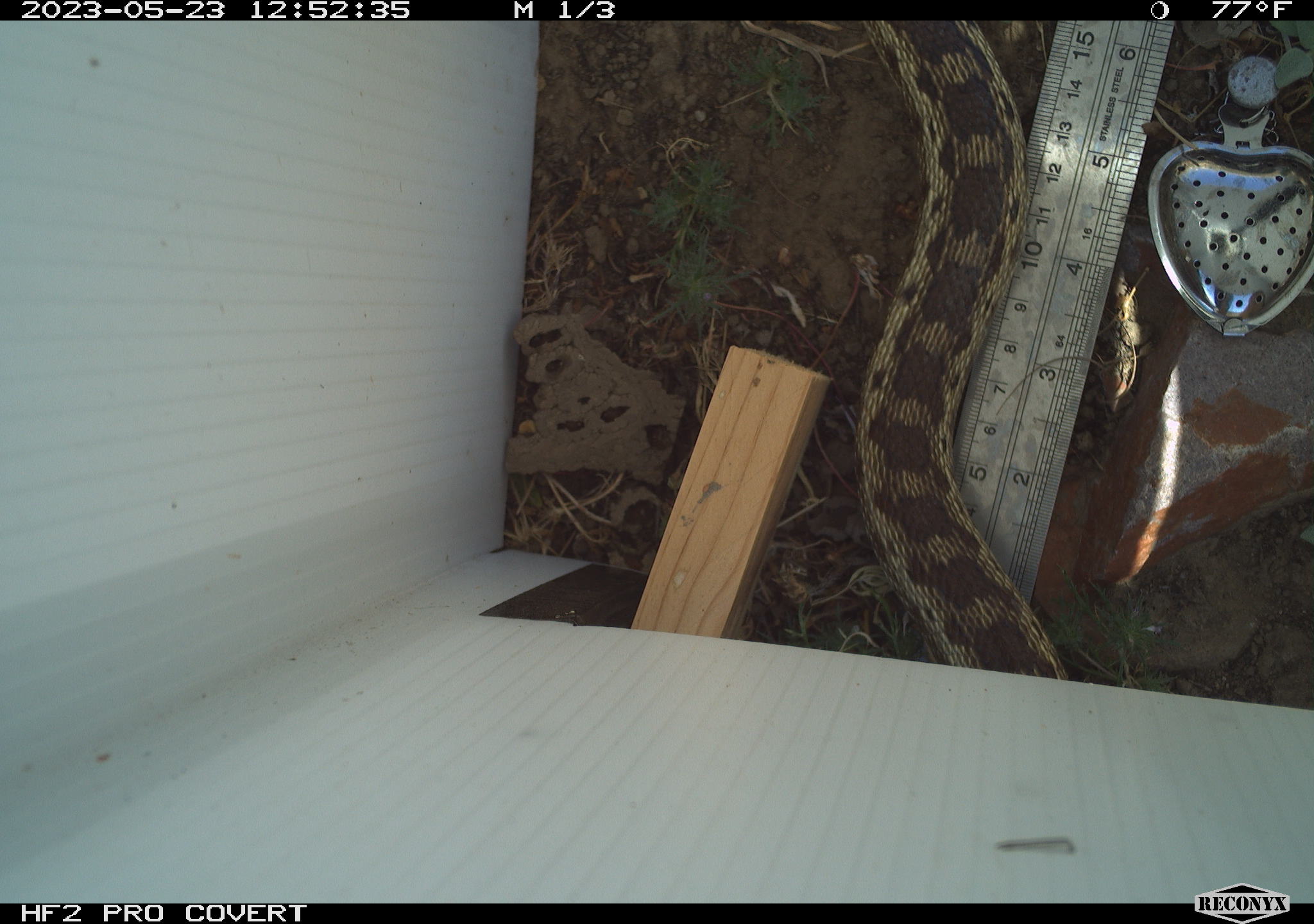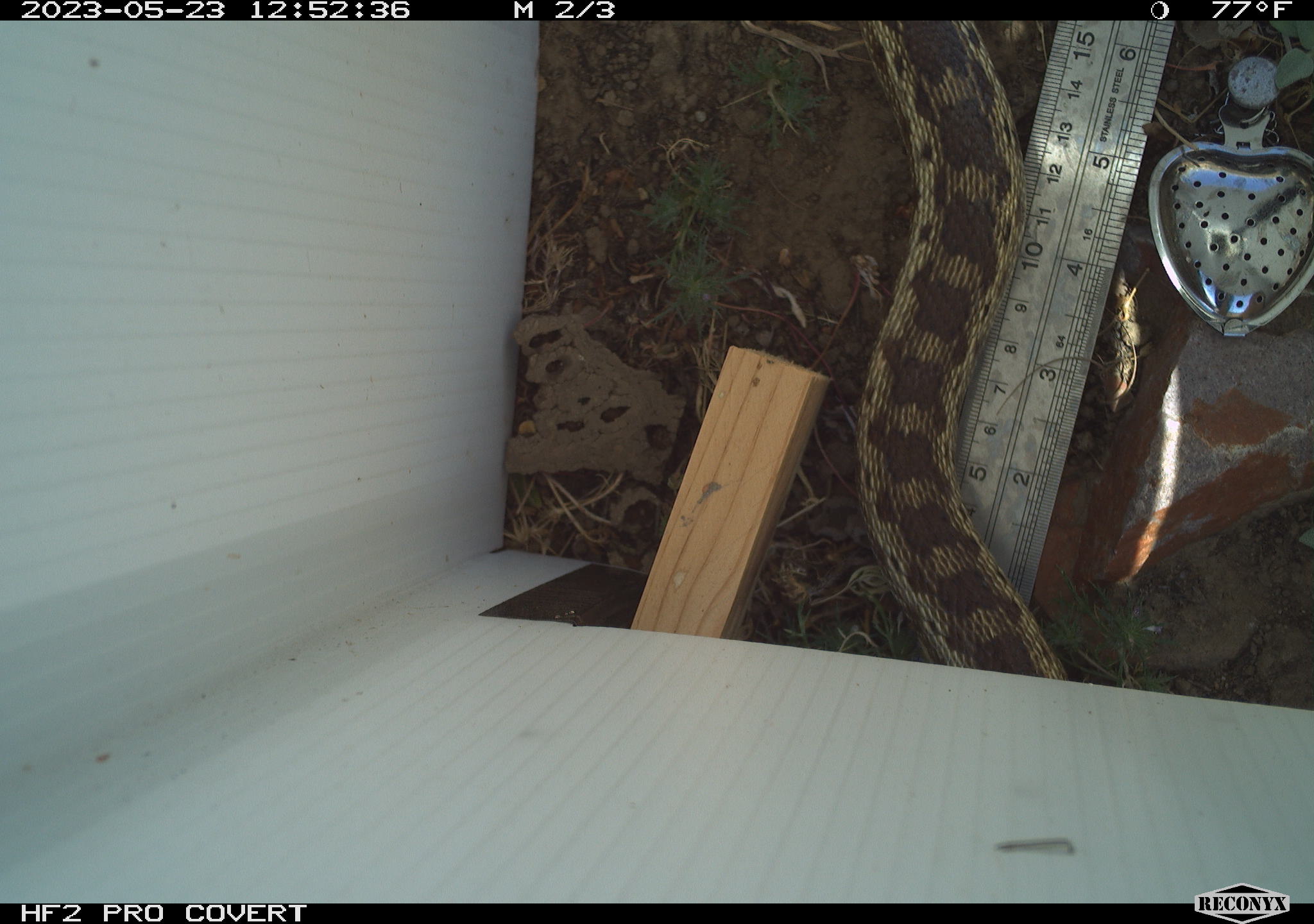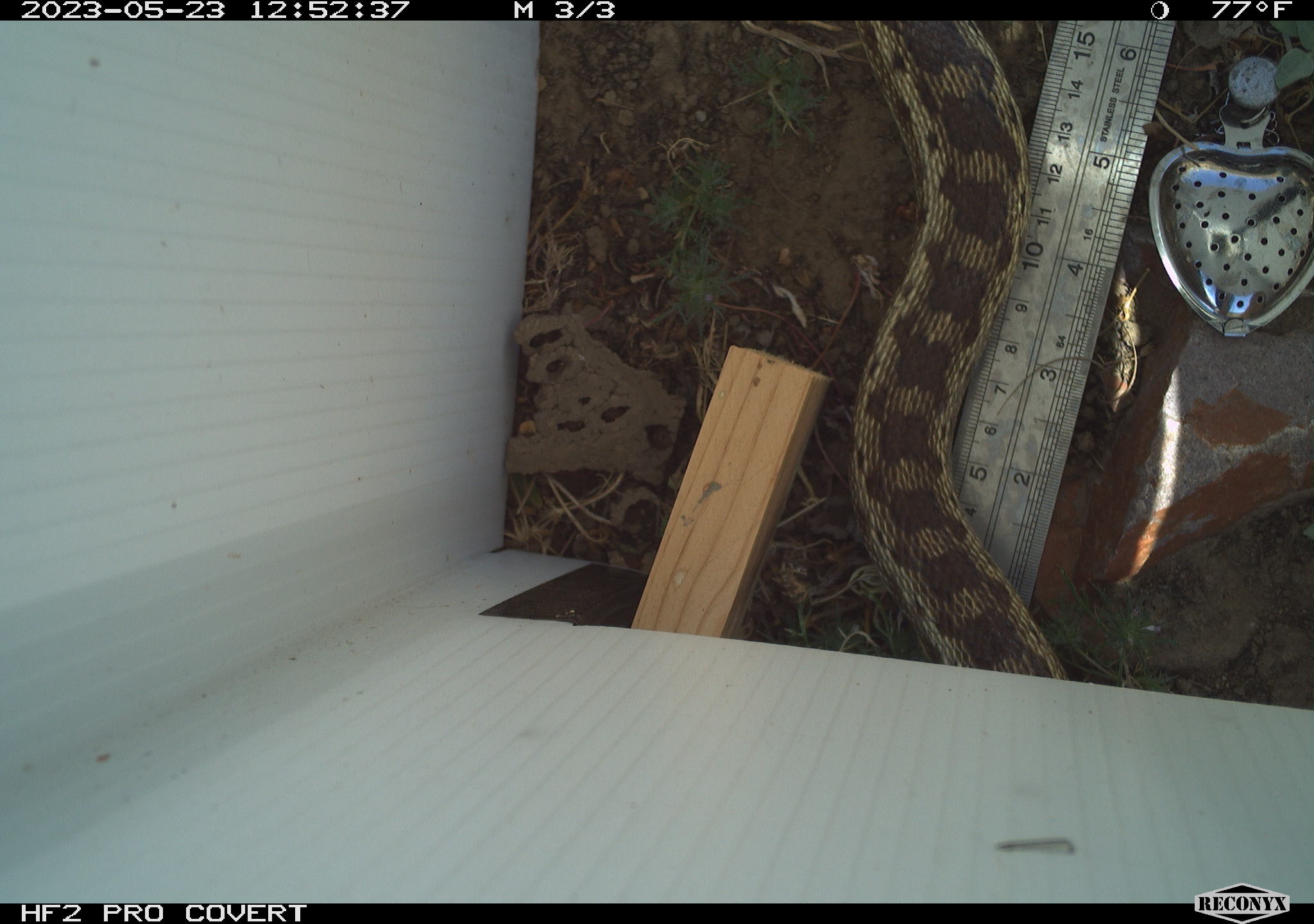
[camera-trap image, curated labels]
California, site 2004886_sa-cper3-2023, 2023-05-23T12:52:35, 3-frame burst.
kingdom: Animalia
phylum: Chordata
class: Reptilia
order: Squamata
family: Colubridae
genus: Pituophis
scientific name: Pituophis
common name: bullsnakes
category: pituophis species